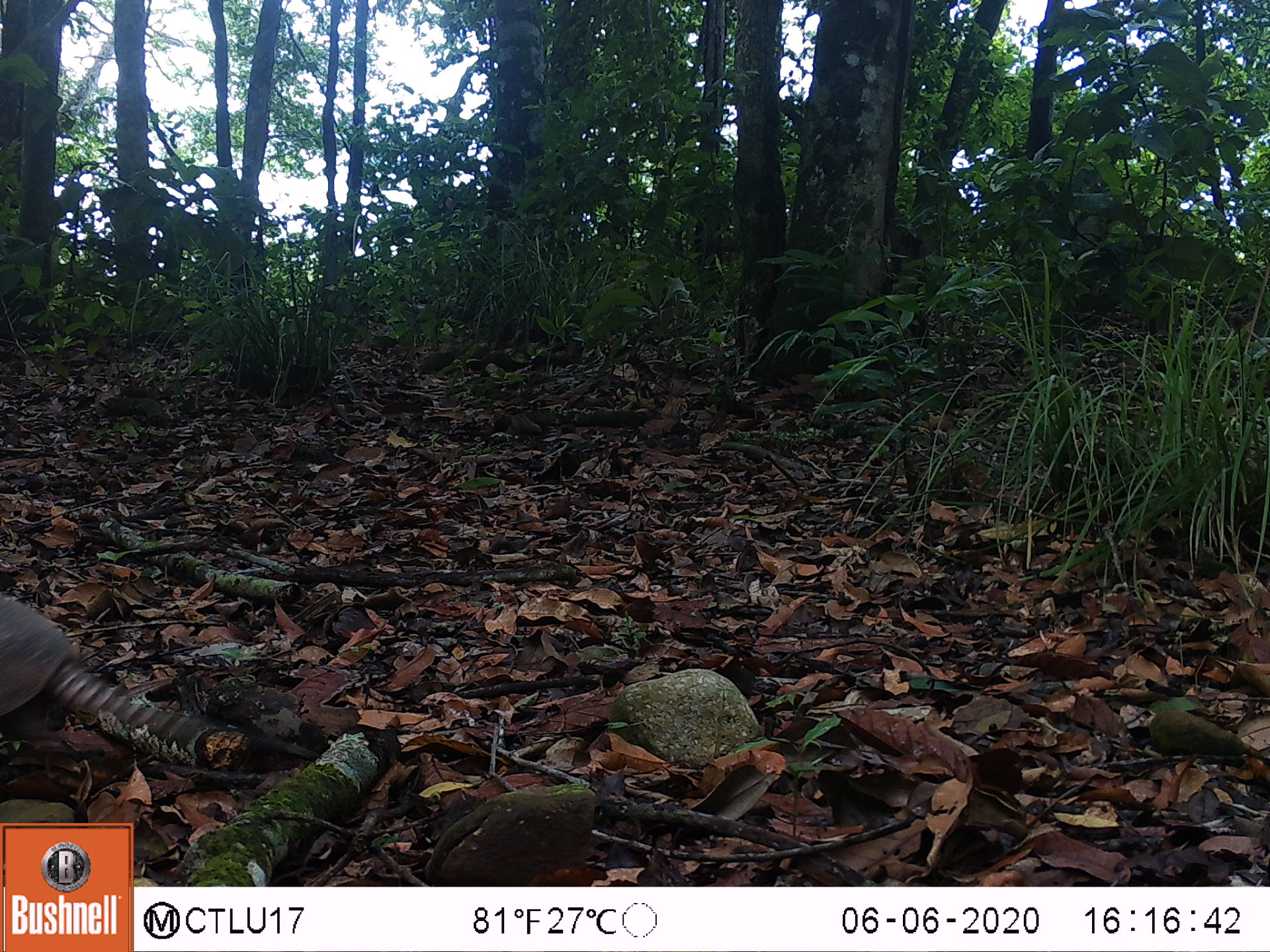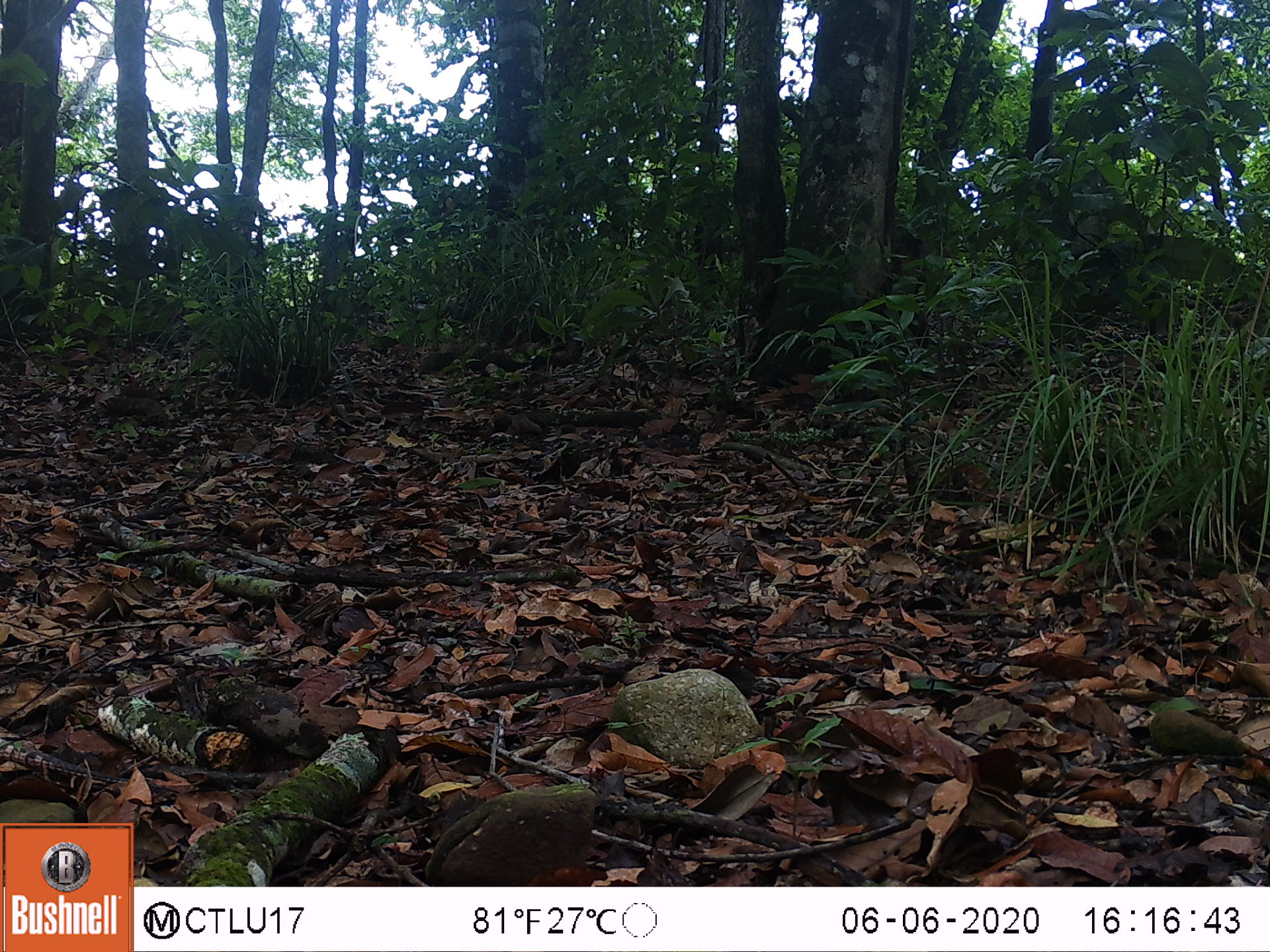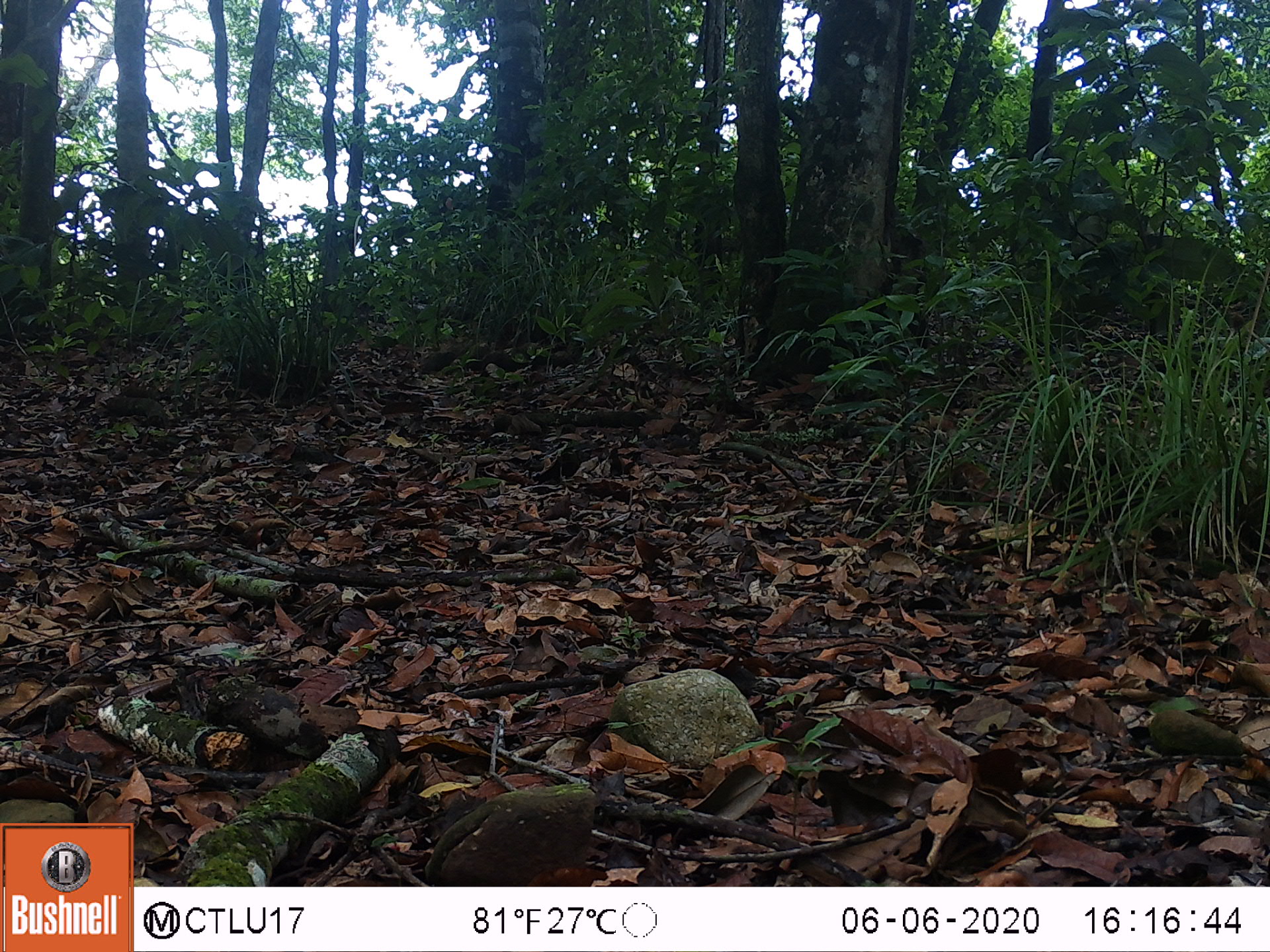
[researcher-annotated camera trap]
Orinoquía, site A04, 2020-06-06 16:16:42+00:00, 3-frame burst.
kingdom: Animalia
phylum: Chordata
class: Mammalia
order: Cingulata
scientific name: Cingulata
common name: armadillo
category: unknown armadillo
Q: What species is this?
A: Unknown armadillo (armadillo) (Cingulata).